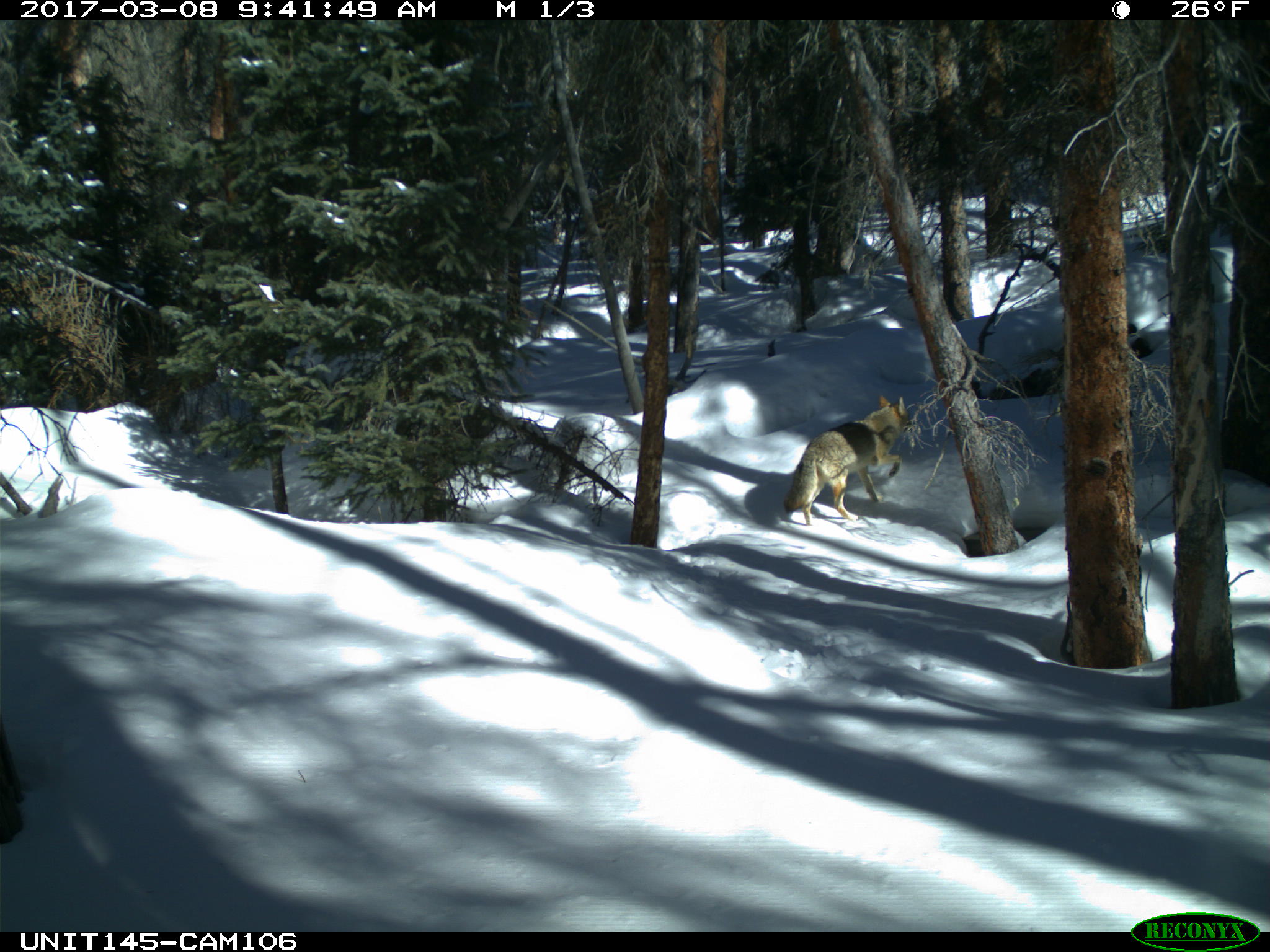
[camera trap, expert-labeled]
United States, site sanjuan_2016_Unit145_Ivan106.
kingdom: Animalia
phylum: Chordata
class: Mammalia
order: Carnivora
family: Canidae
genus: Canis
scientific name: Canis latrans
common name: coyote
Canis latrans (coyote).